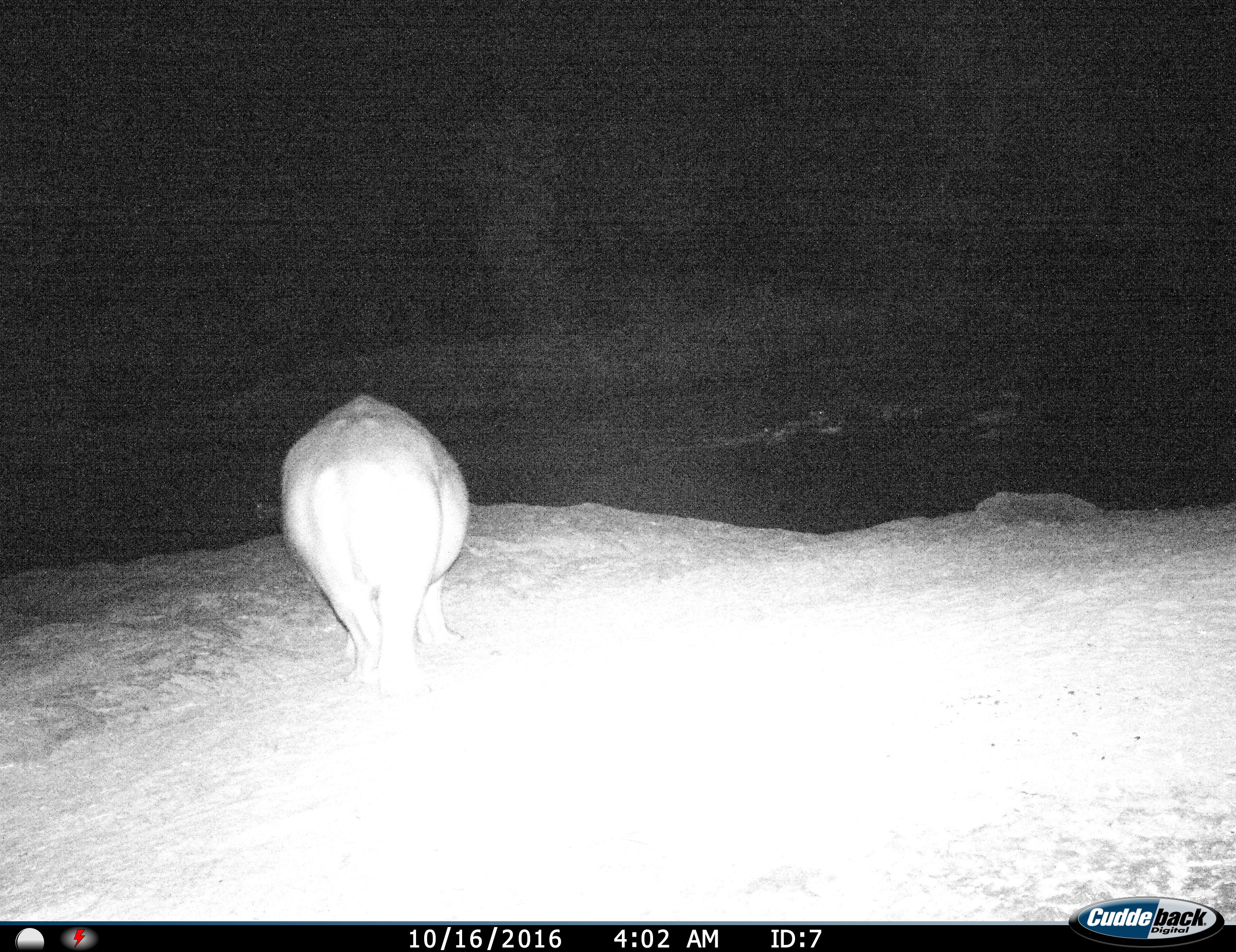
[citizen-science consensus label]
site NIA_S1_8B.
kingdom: Animalia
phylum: Chordata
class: Mammalia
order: Artiodactyla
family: Hippopotamidae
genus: Hippopotamus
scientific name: Hippopotamus amphibius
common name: hippopotamus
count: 1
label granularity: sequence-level